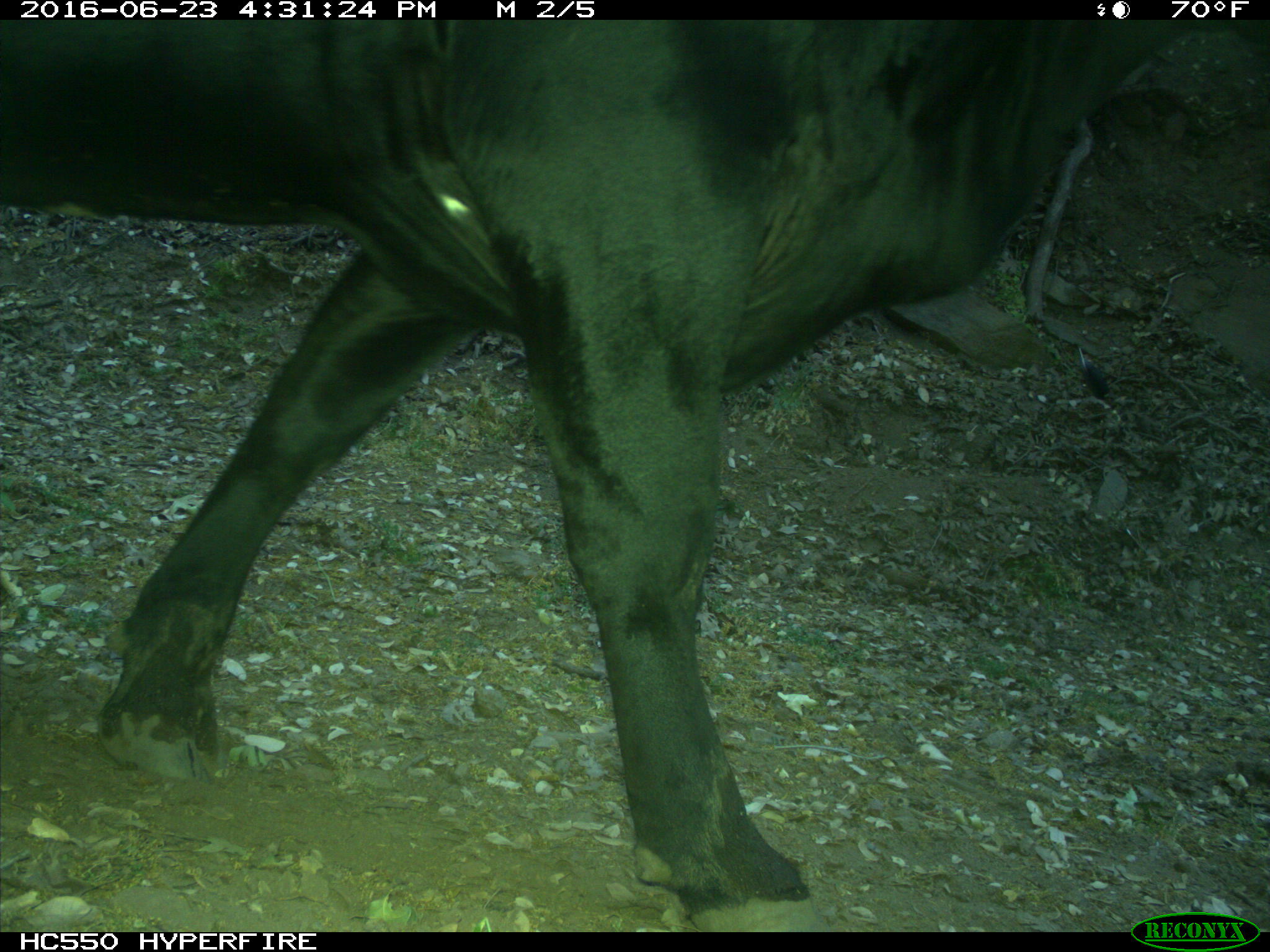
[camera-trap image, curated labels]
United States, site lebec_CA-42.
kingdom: Animalia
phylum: Chordata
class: Mammalia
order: Artiodactyla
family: Bovidae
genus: Bos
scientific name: Bos taurus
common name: domestic cow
Bos taurus (domestic cow).